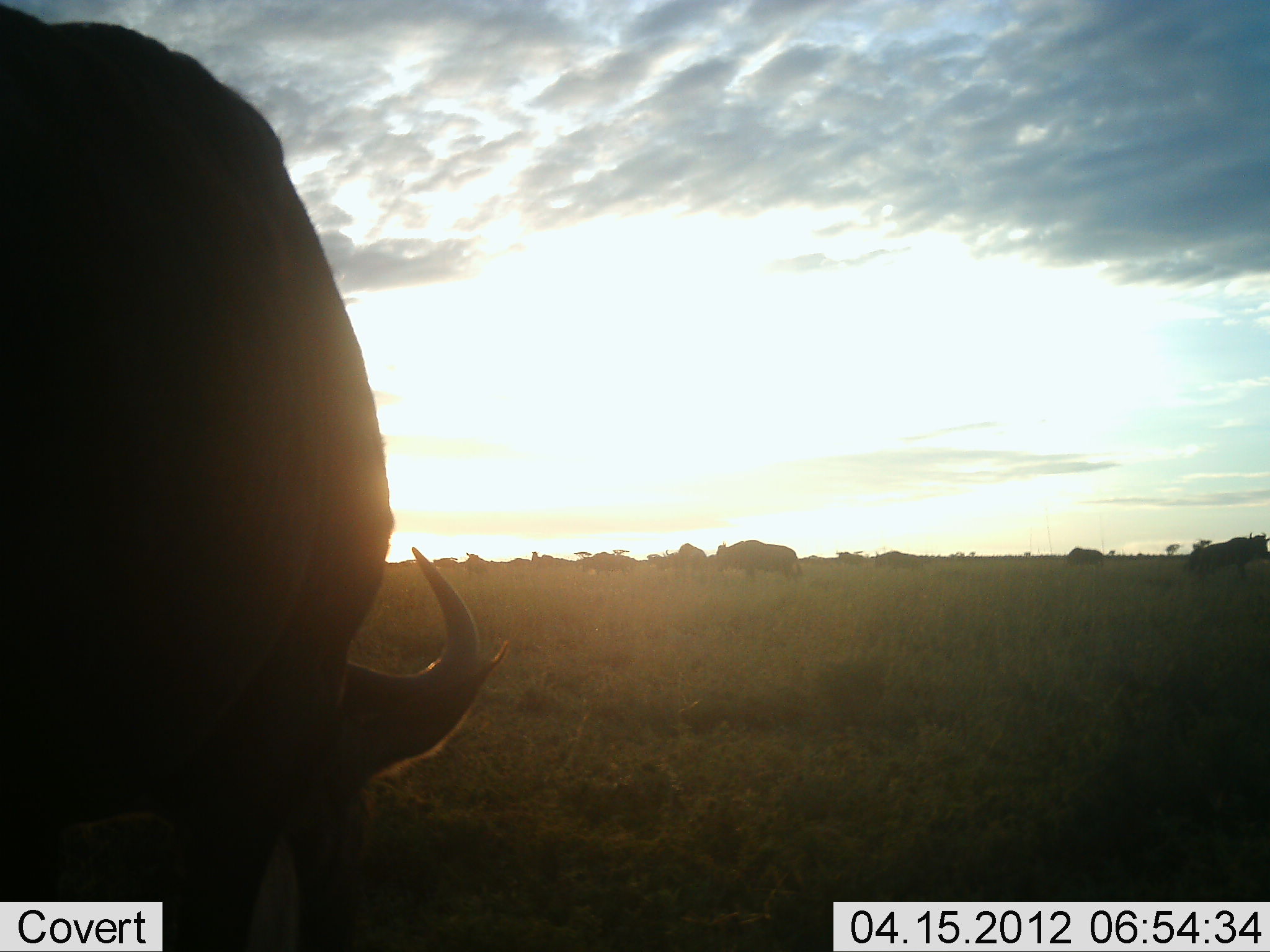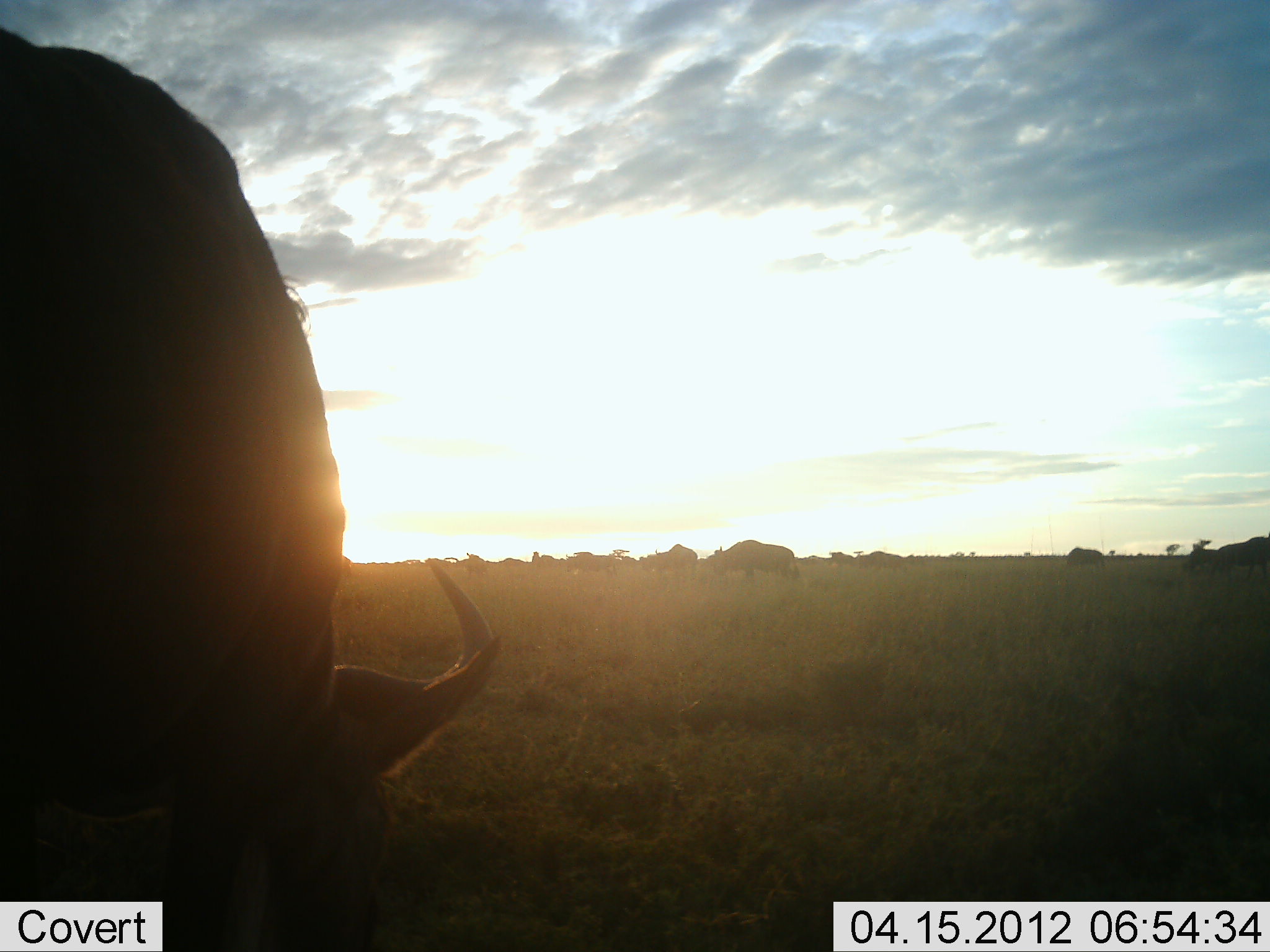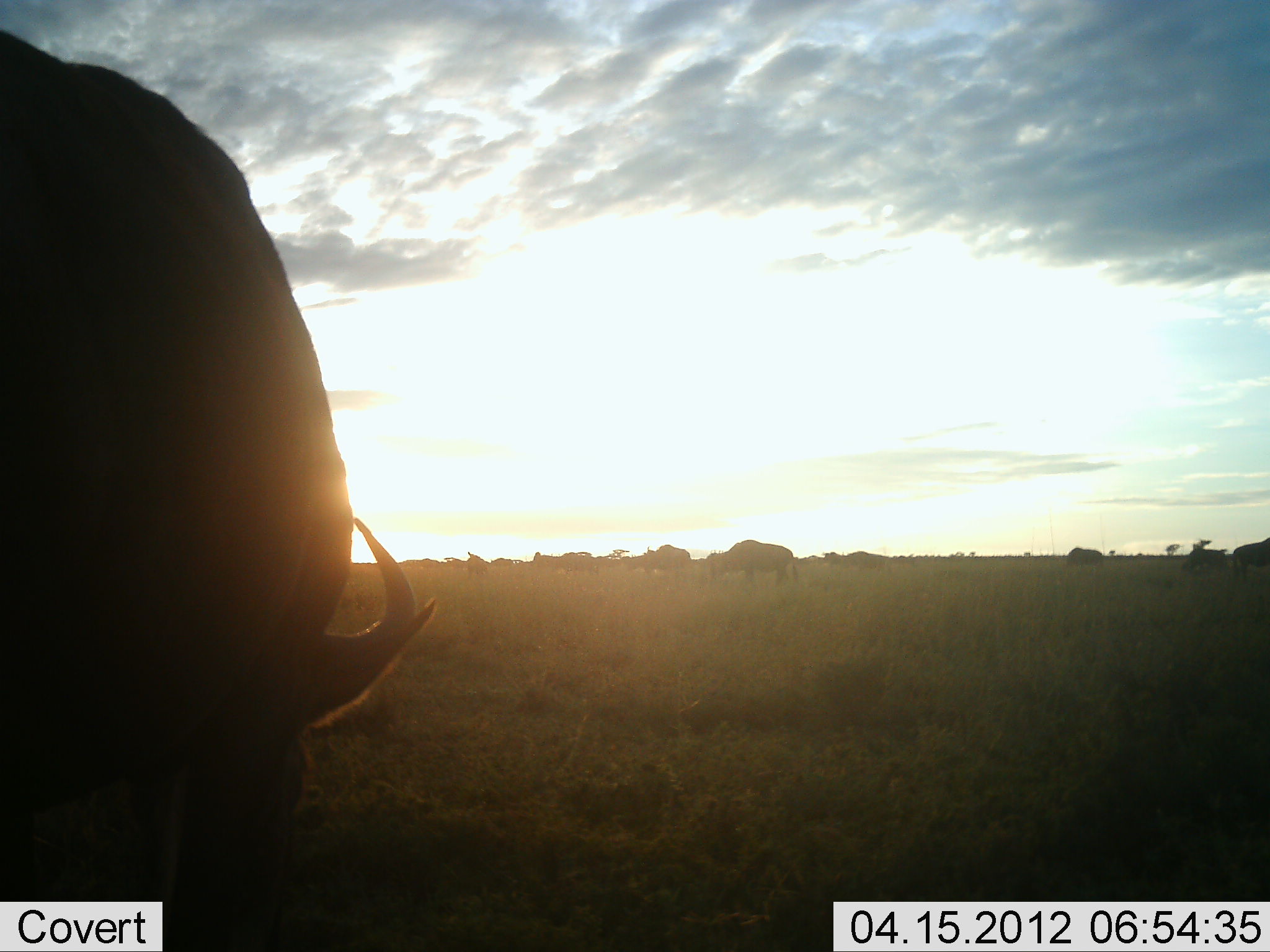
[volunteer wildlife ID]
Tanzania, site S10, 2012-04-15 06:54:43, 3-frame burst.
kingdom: Animalia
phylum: Chordata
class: Mammalia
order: Artiodactyla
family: Bovidae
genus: Connochaetes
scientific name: Connochaetes taurinus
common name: blue wildebeest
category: wildebeest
Wildebeest (blue wildebeest) (Connochaetes taurinus), count 11-50. Behavior (volunteer vote fractions): standing 29%, resting 0%, moving 57%, interacting 0%. Young present (vote fraction): 0%. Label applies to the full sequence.